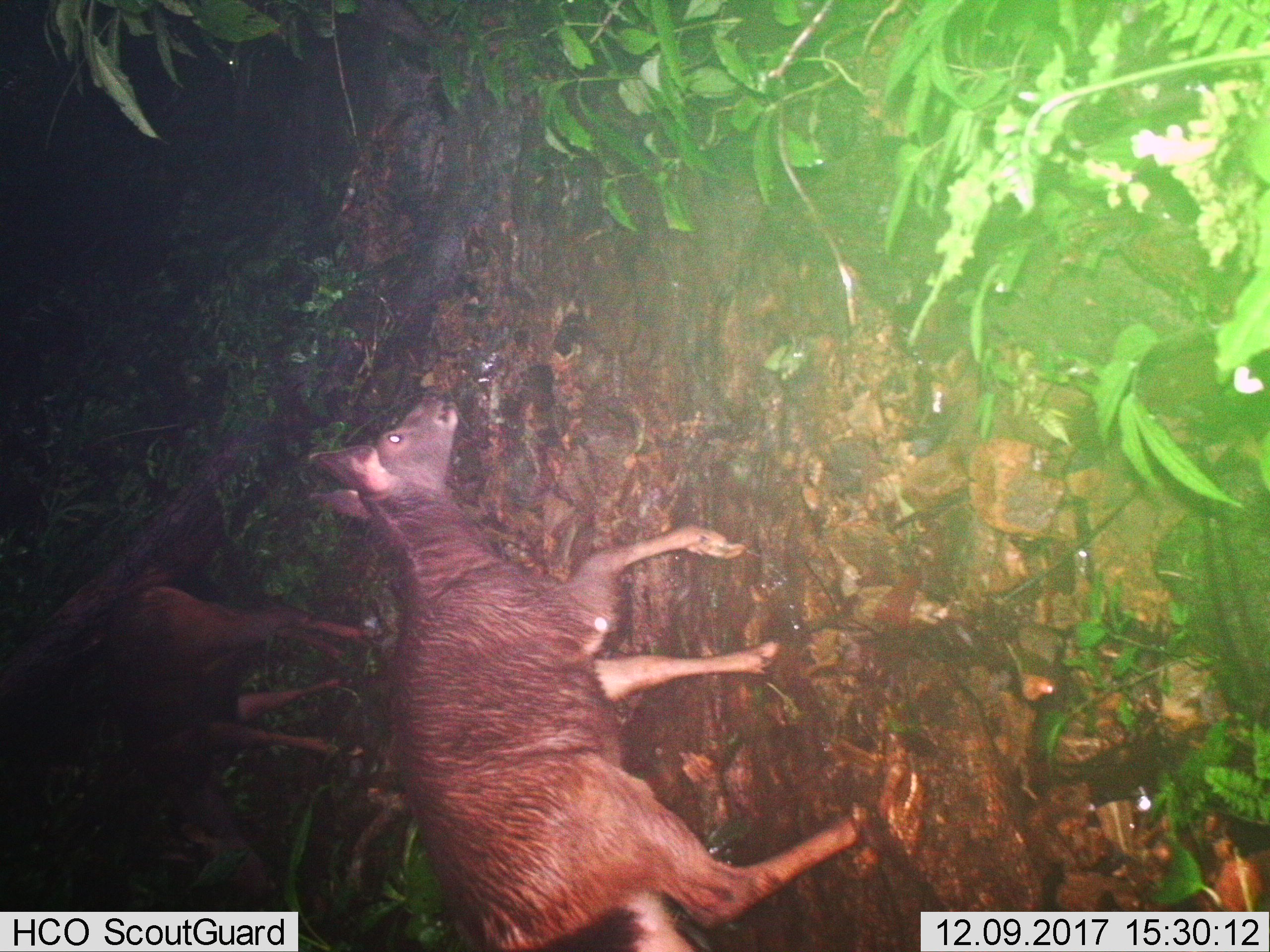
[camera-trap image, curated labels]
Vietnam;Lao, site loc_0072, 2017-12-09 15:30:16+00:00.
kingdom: Animalia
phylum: Chordata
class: Mammalia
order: Artiodactyla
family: Cervidae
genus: Rusa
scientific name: Rusa unicolor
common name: sambar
Sambar (Rusa unicolor). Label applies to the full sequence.